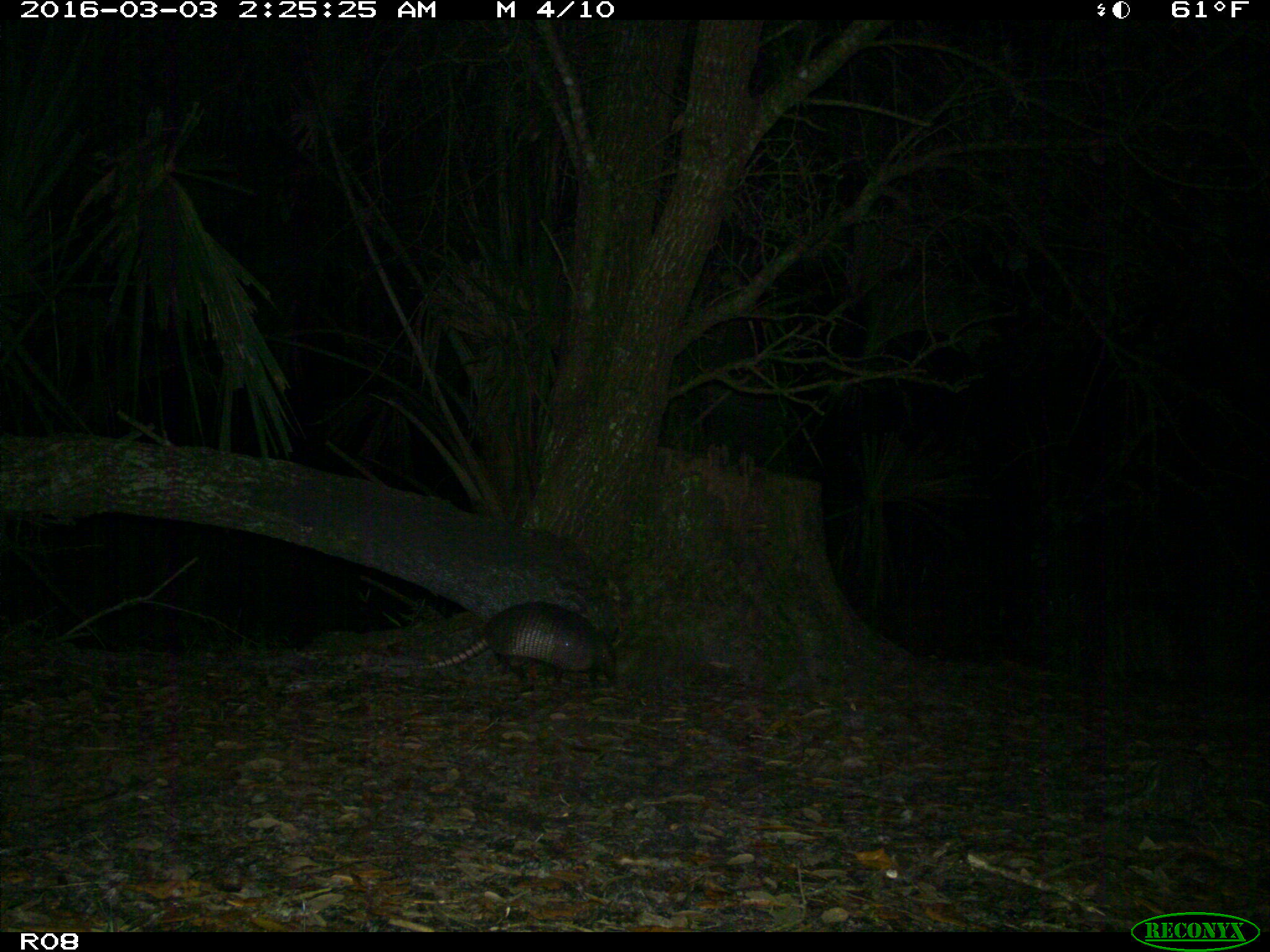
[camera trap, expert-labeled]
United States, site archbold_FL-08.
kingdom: Animalia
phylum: Chordata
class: Mammalia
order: Cingulata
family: Dasypodidae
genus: Dasypus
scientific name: Dasypus novemcinctus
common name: nine-banded armadillo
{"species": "Dasypus novemcinctus (nine-banded armadillo)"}